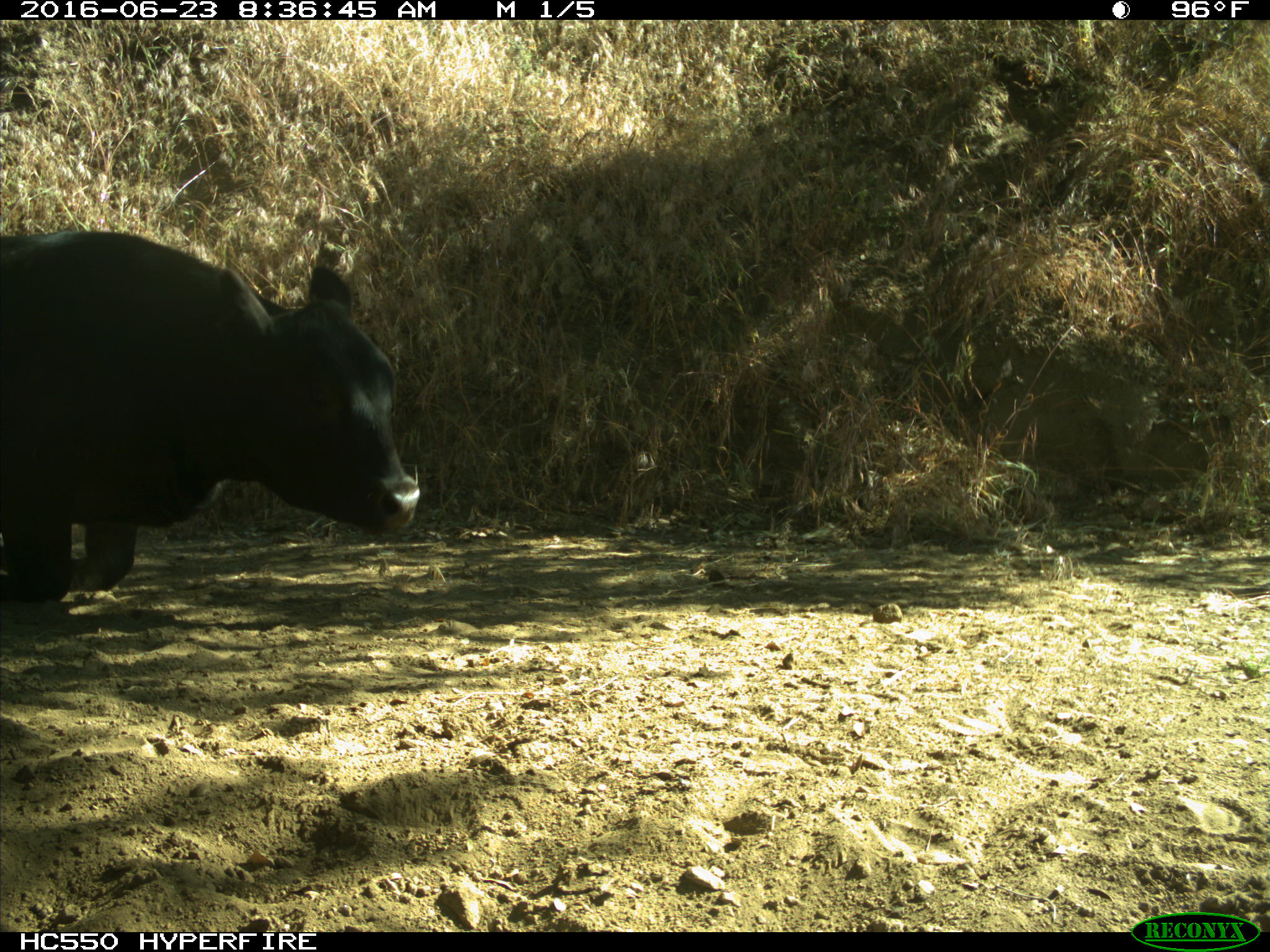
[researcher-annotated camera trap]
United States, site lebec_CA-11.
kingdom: Animalia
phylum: Chordata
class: Mammalia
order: Artiodactyla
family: Bovidae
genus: Bos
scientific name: Bos taurus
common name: domestic cow